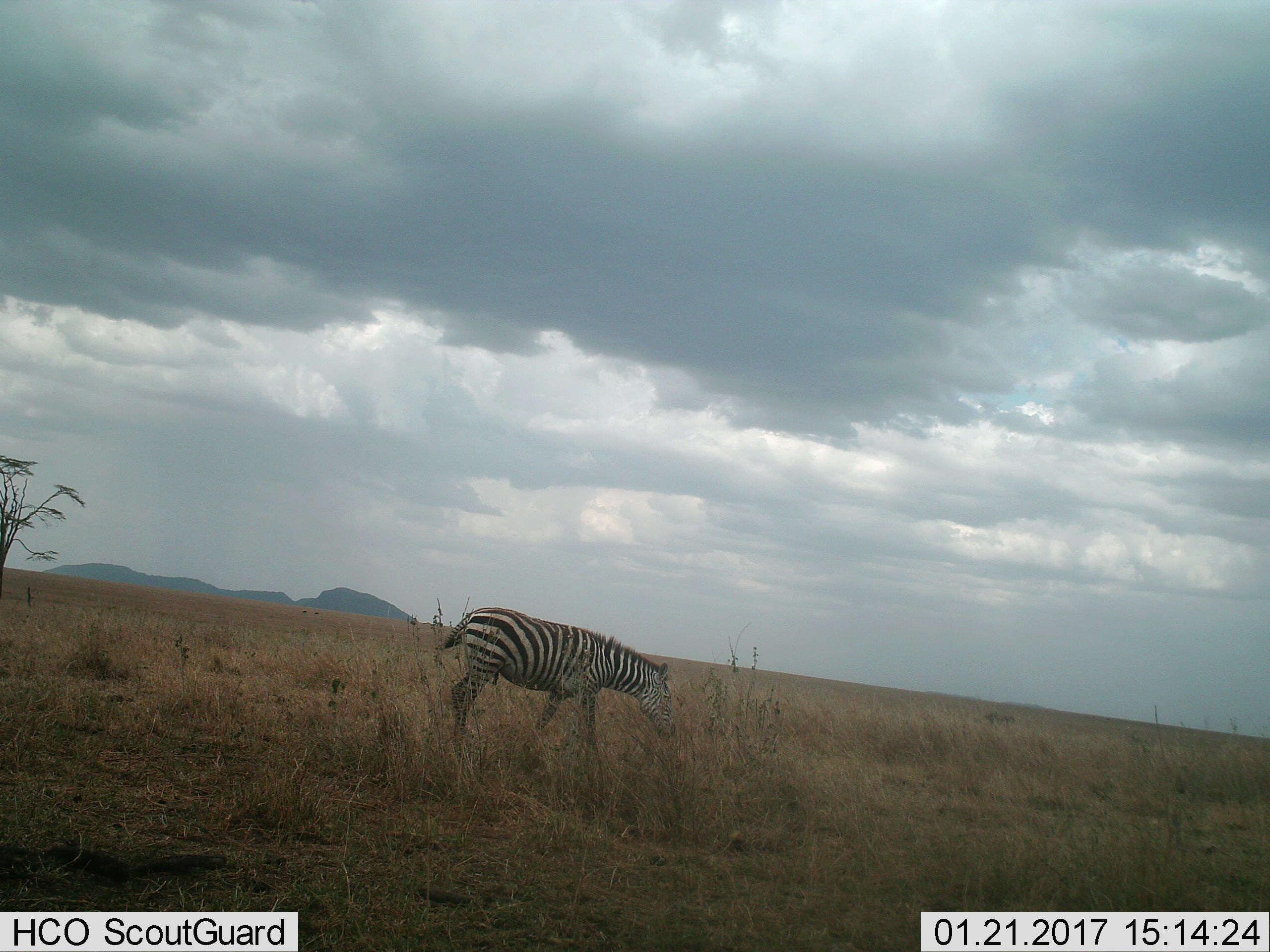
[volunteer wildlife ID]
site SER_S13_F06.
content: unidentified animal